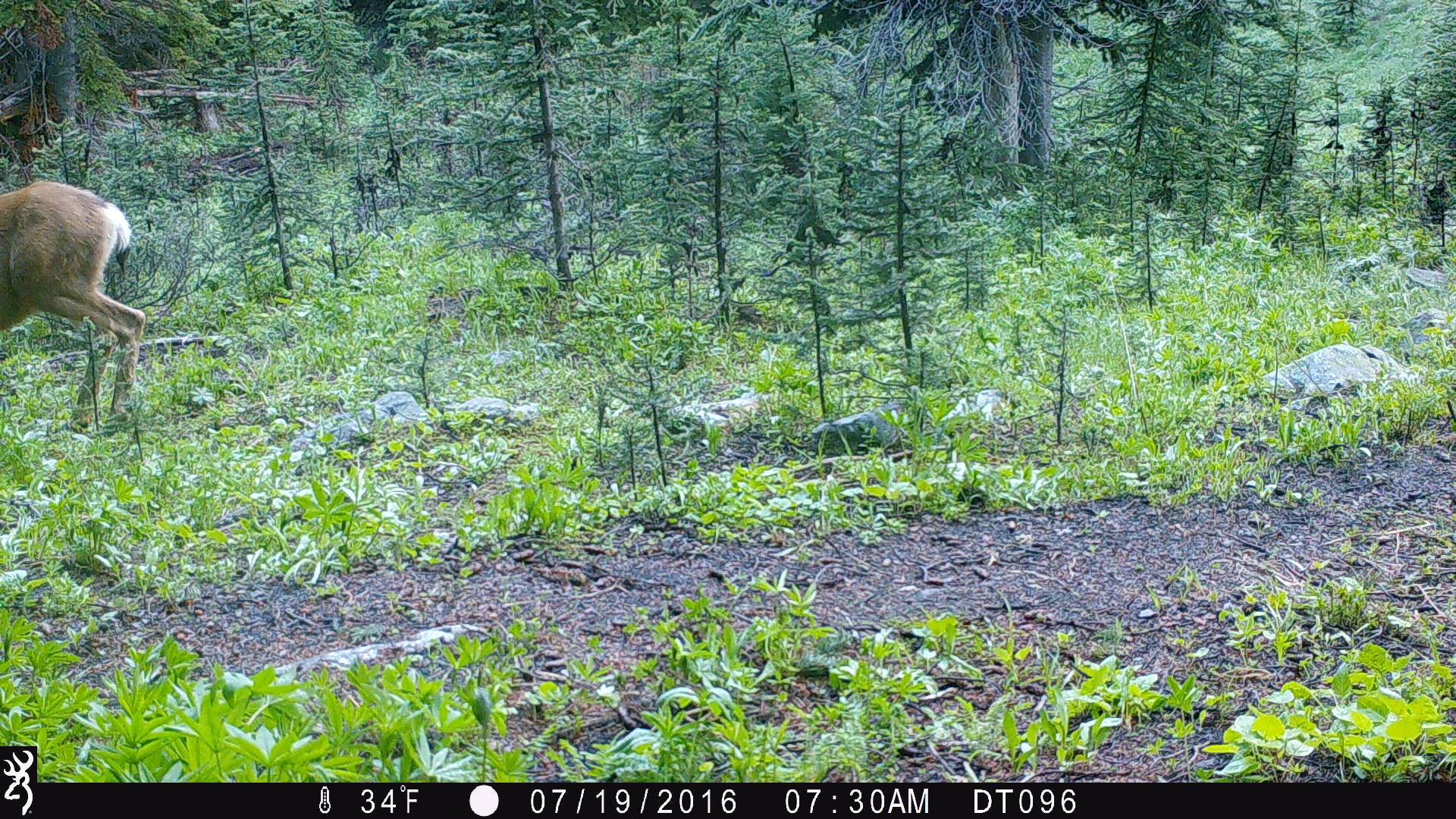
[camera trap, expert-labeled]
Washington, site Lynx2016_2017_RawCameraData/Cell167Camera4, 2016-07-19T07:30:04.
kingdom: Animalia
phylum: Chordata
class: Mammalia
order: Artiodactyla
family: Cervidae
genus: Odocoileus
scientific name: Odocoileus hemionus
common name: mule deer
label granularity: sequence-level